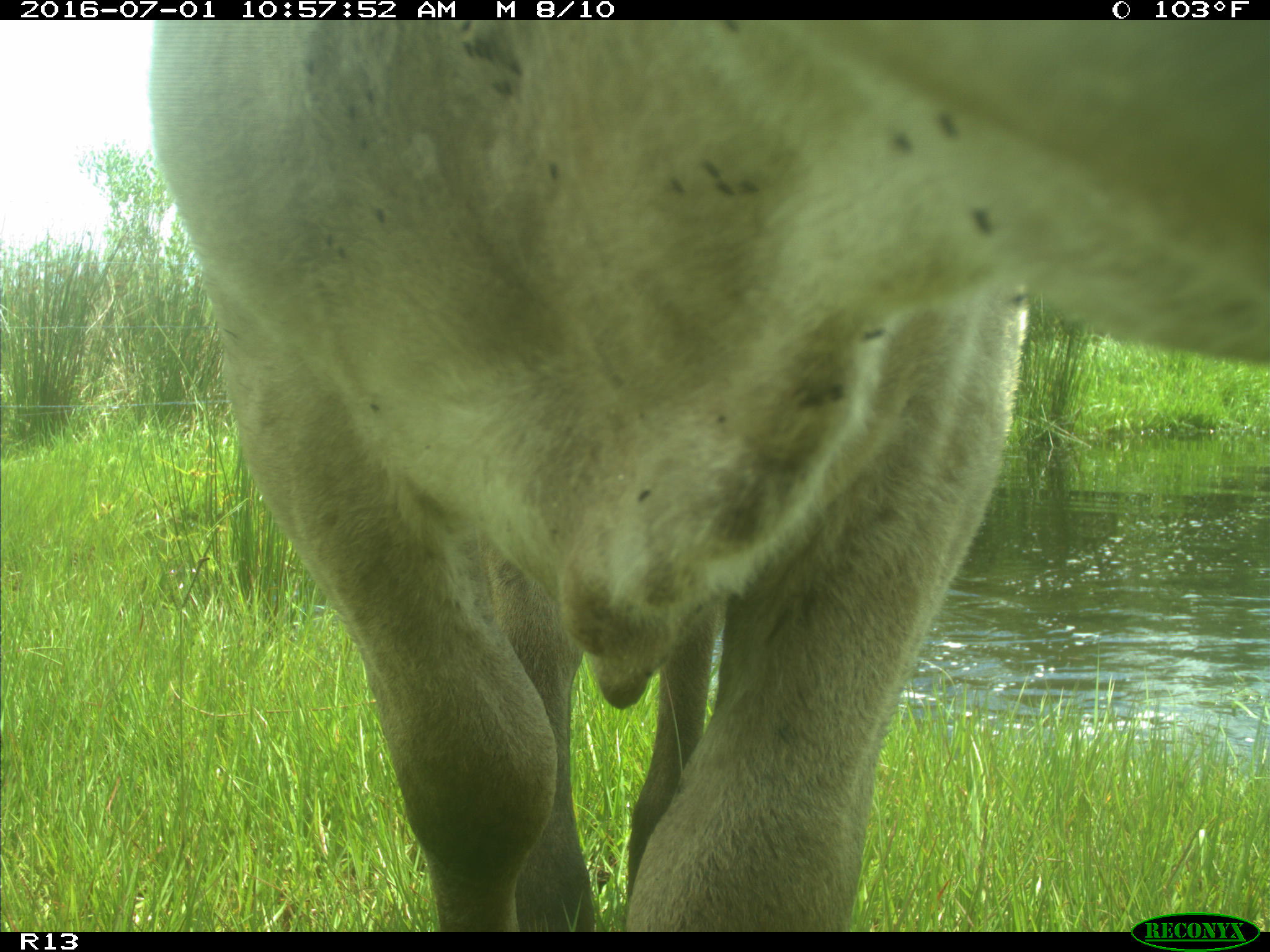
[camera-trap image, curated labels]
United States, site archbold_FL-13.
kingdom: Animalia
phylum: Chordata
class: Mammalia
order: Artiodactyla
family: Bovidae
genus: Bos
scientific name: Bos taurus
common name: domestic cow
Bos taurus (domestic cow).